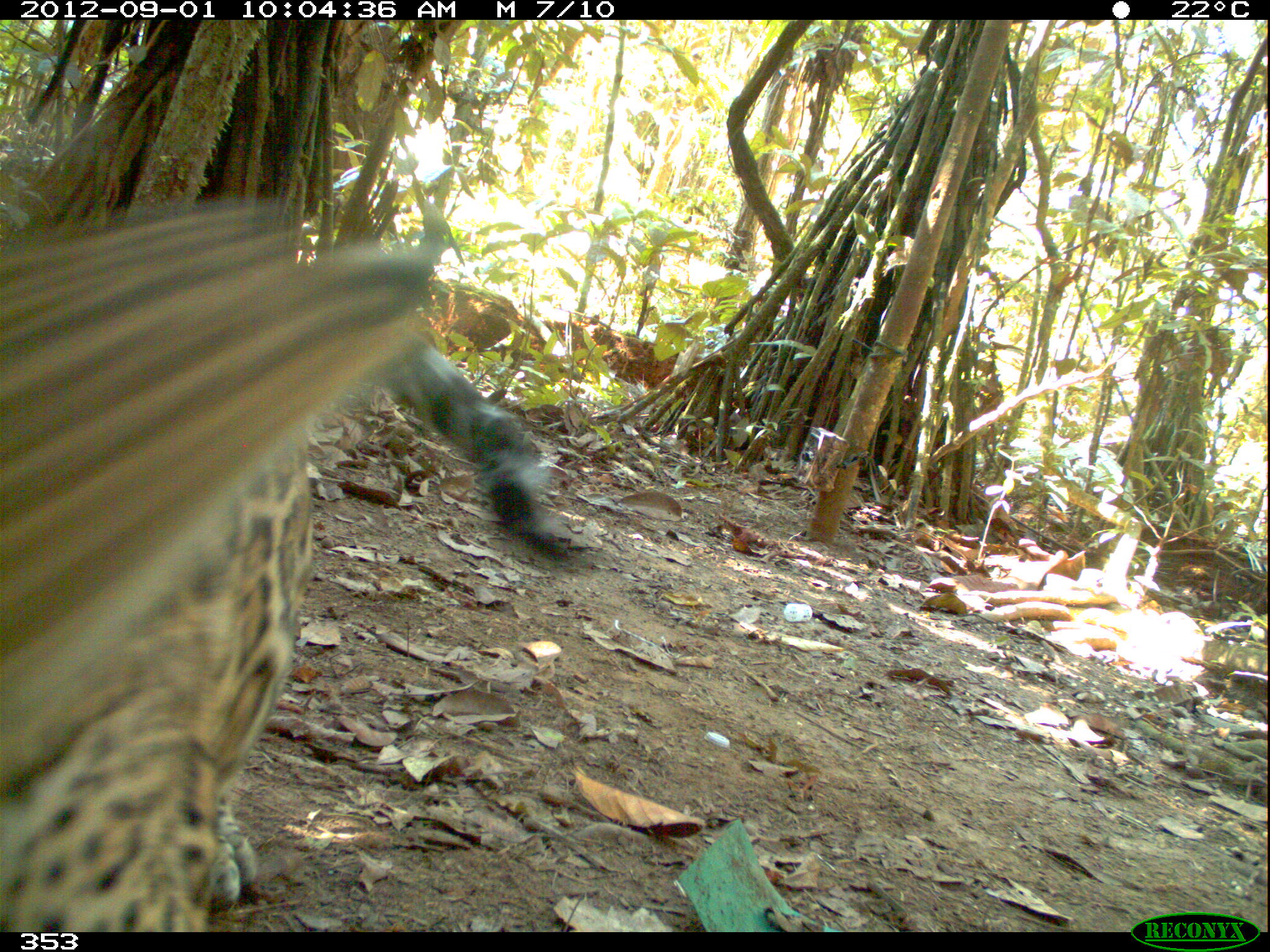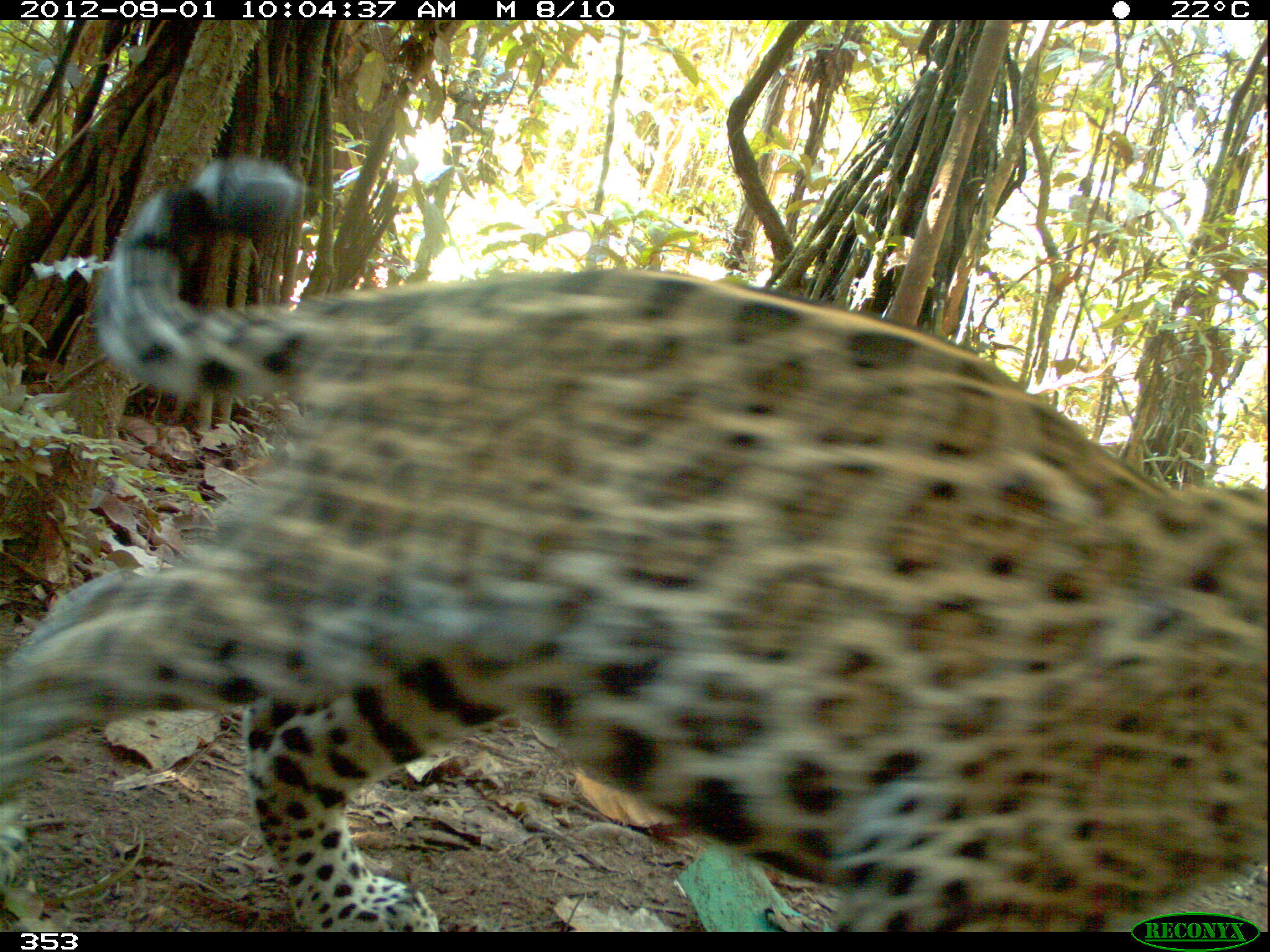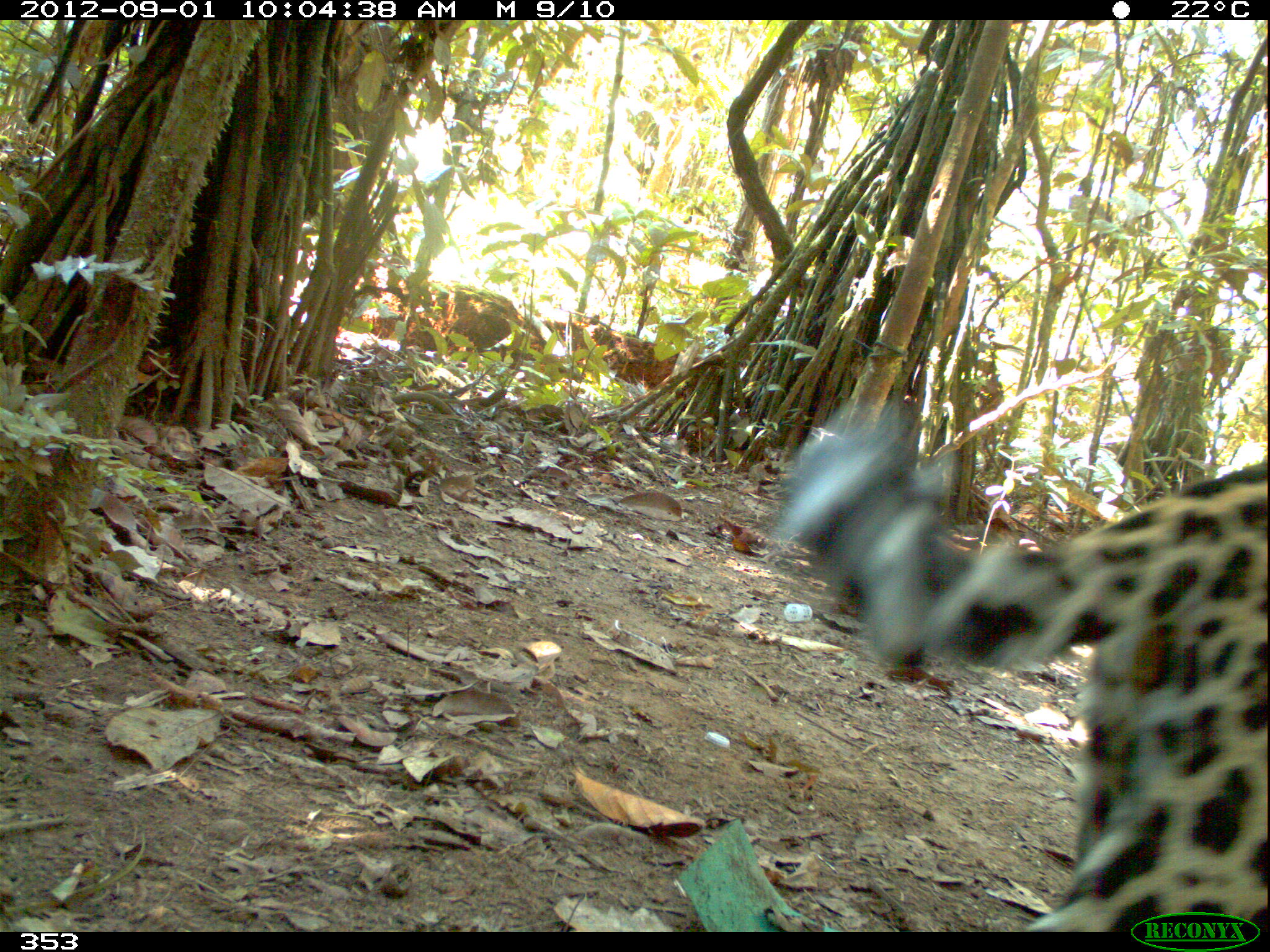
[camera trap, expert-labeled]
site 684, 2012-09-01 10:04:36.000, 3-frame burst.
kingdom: Animalia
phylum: Chordata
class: Mammalia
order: Carnivora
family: Felidae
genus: Panthera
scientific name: Panthera onca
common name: jaguar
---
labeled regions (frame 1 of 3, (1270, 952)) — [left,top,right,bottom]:
panthera onca: [0,204,573,932]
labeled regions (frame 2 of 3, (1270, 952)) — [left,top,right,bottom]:
panthera onca: [0,158,1266,930]